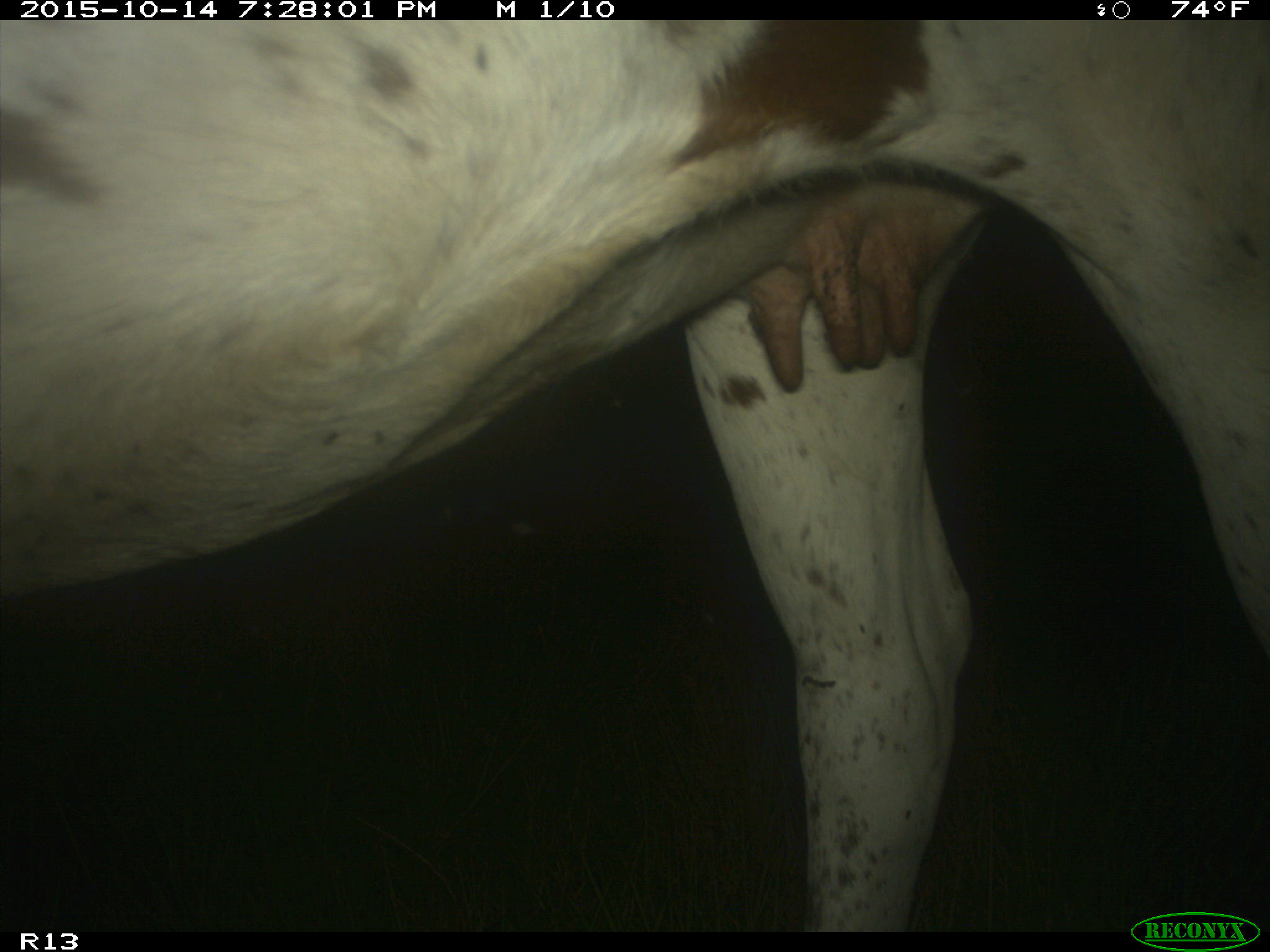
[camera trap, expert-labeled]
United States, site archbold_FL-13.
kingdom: Animalia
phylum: Chordata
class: Mammalia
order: Artiodactyla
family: Bovidae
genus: Bos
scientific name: Bos taurus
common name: domestic cow